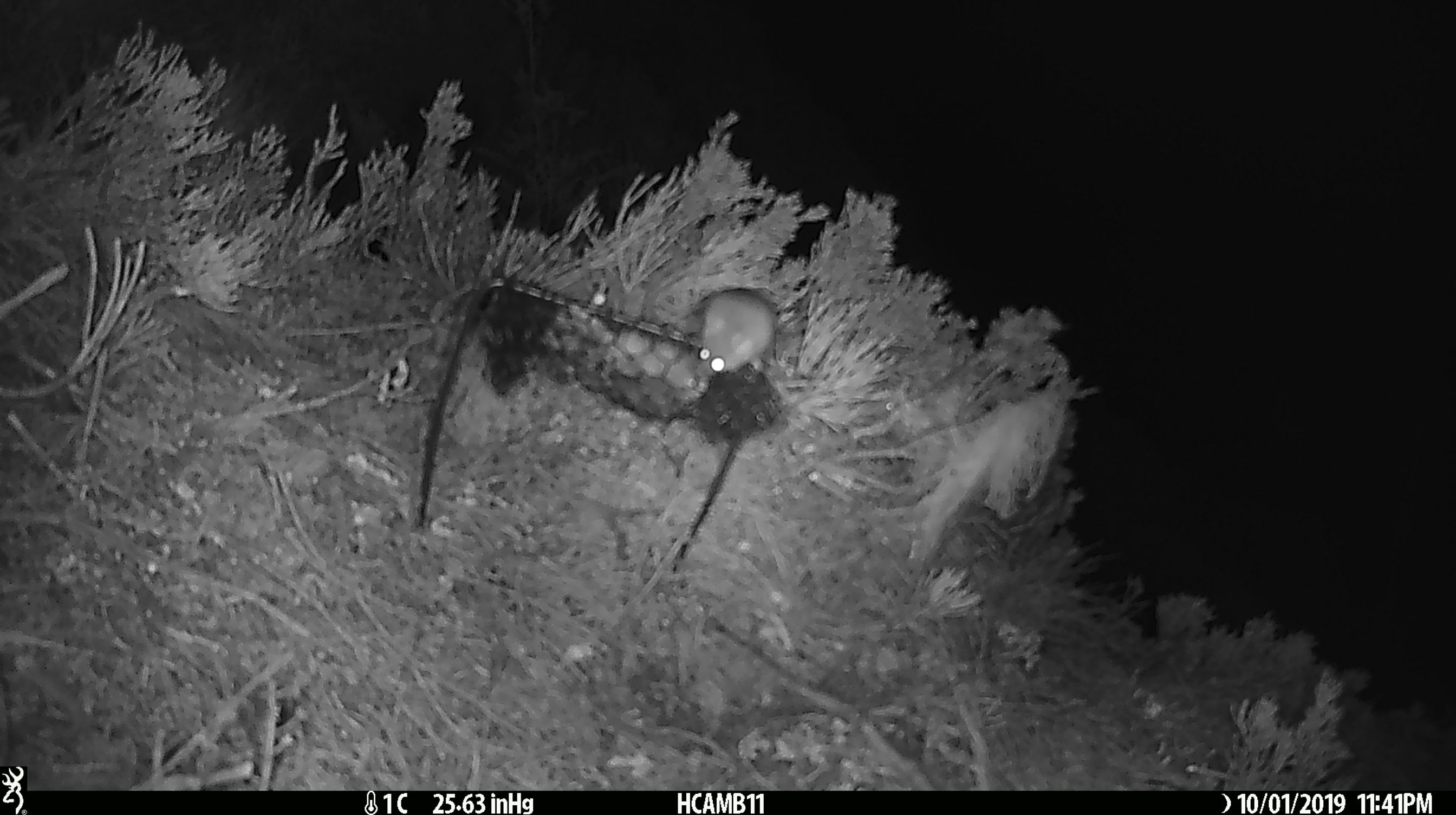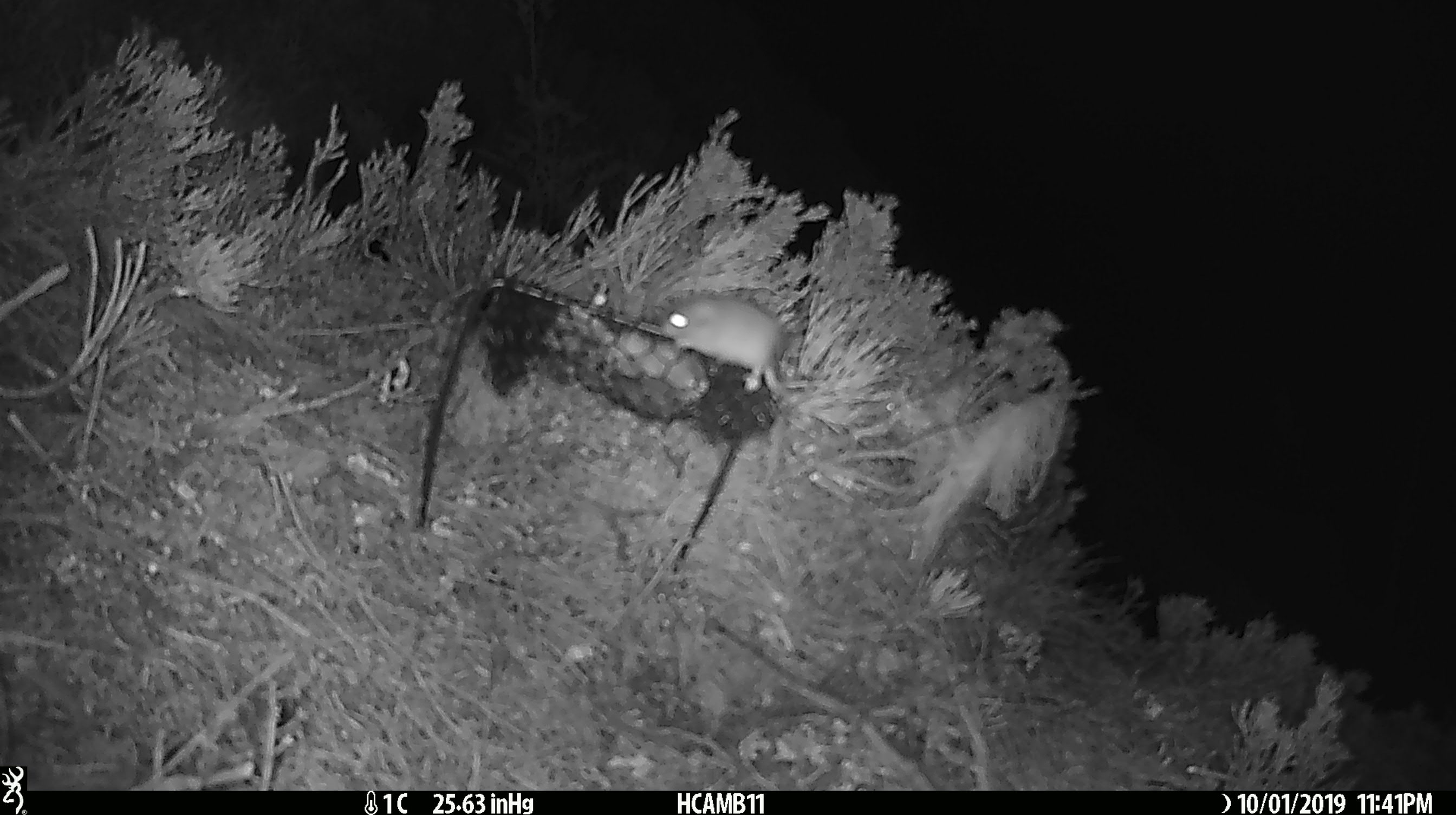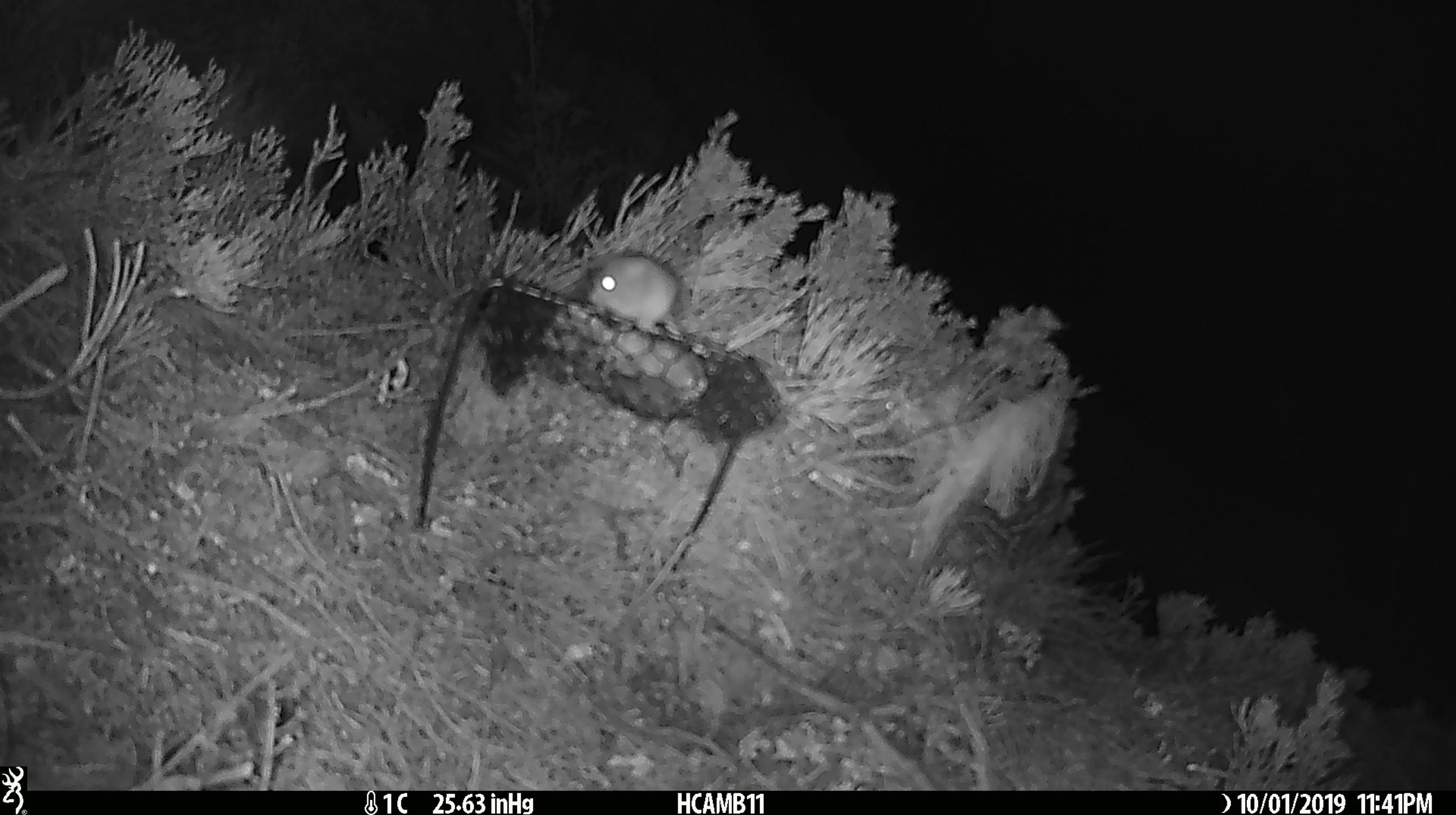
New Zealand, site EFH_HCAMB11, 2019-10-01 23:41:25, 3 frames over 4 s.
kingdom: Animalia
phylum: Chordata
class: Mammalia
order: Rodentia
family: Muridae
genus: Mus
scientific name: Mus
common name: mouse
Mouse (Mus).